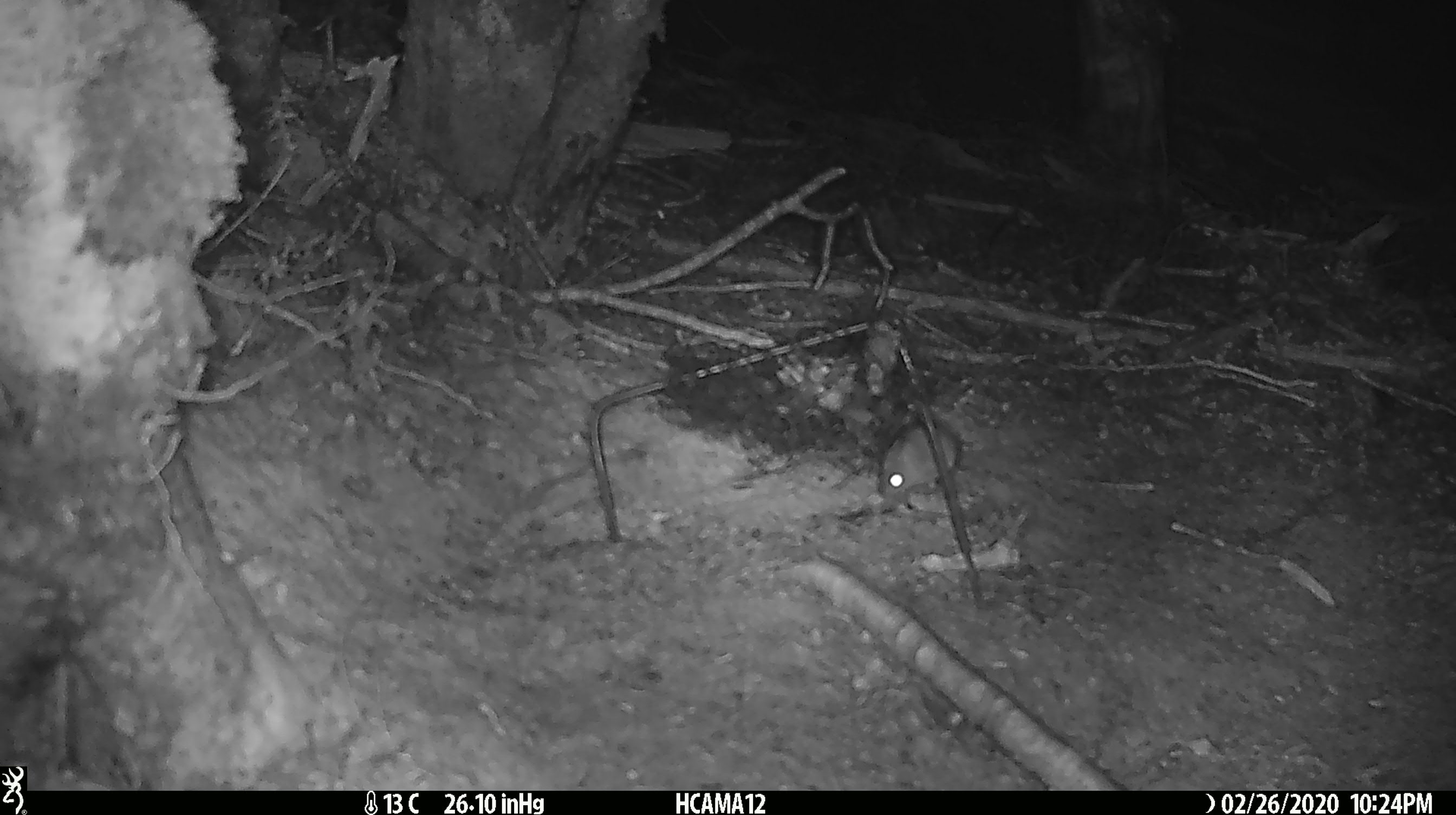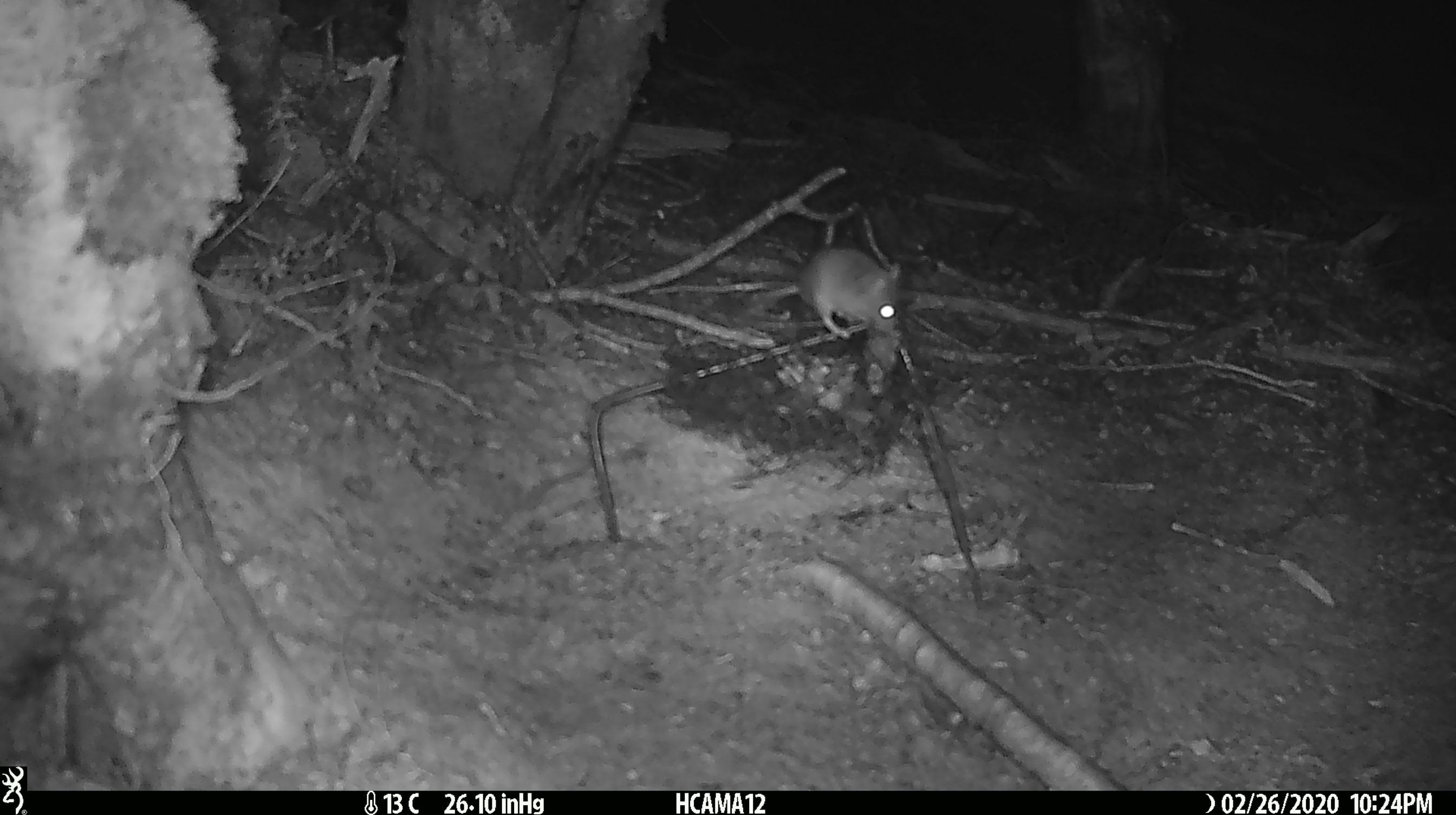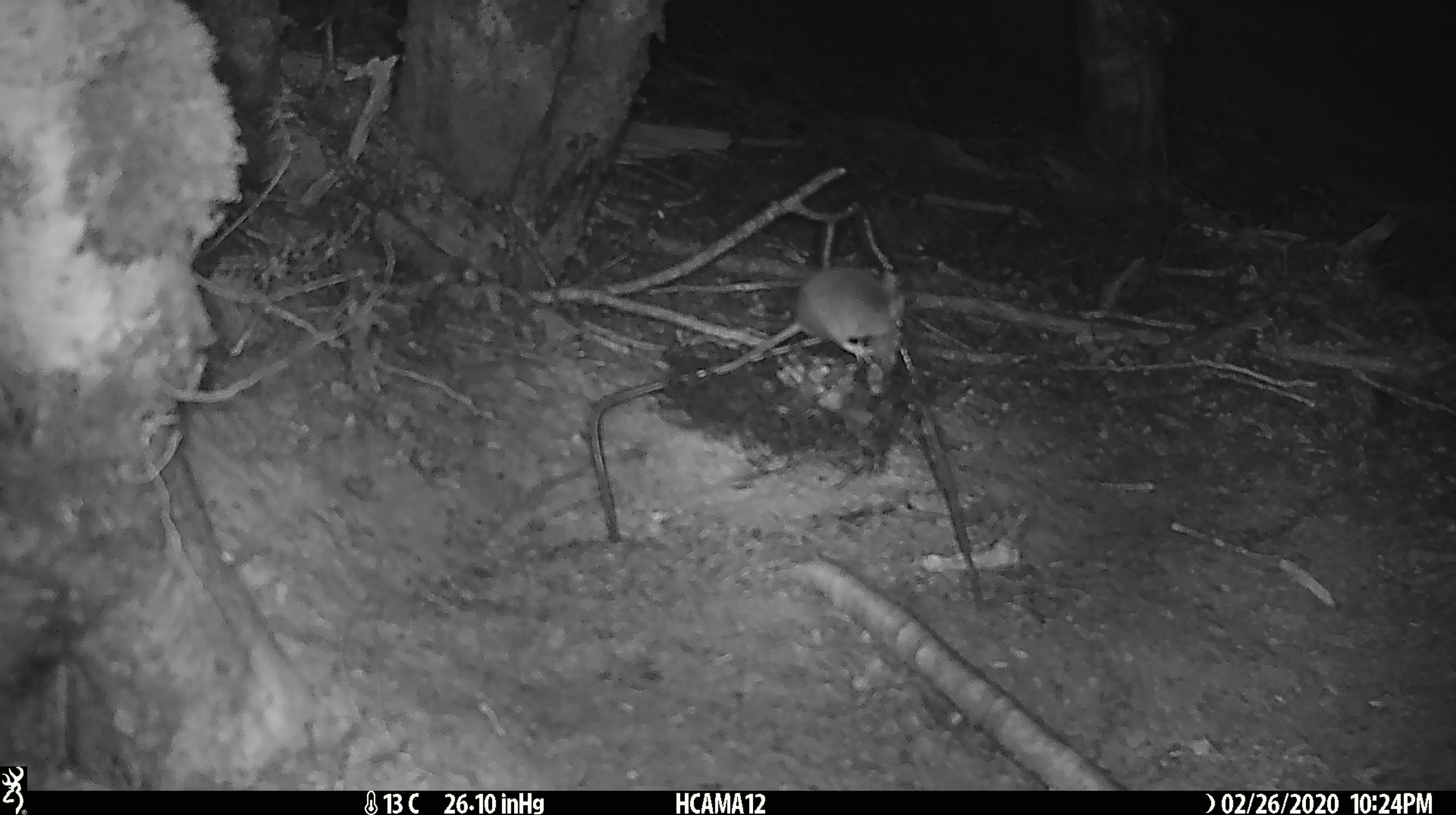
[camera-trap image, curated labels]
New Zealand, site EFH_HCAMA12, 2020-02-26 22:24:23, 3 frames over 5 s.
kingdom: Animalia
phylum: Chordata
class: Mammalia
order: Rodentia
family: Muridae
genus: Mus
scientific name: Mus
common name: mouse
Mouse (Mus).